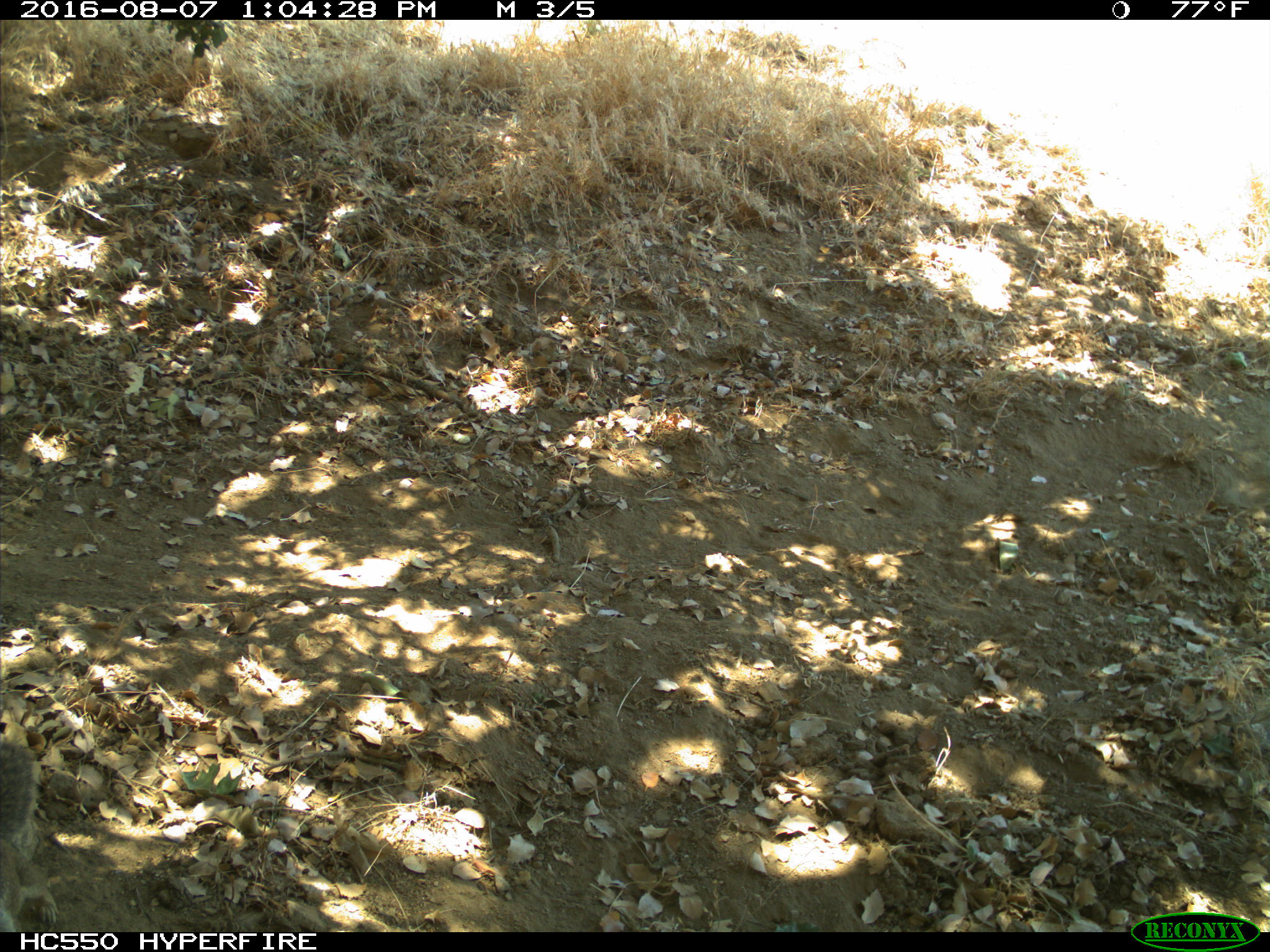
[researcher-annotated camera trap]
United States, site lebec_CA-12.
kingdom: Animalia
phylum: Chordata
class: Mammalia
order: Rodentia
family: Sciuridae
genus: Otospermophilus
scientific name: Otospermophilus beecheyi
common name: california ground squirrel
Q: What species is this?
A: Otospermophilus beecheyi (california ground squirrel).